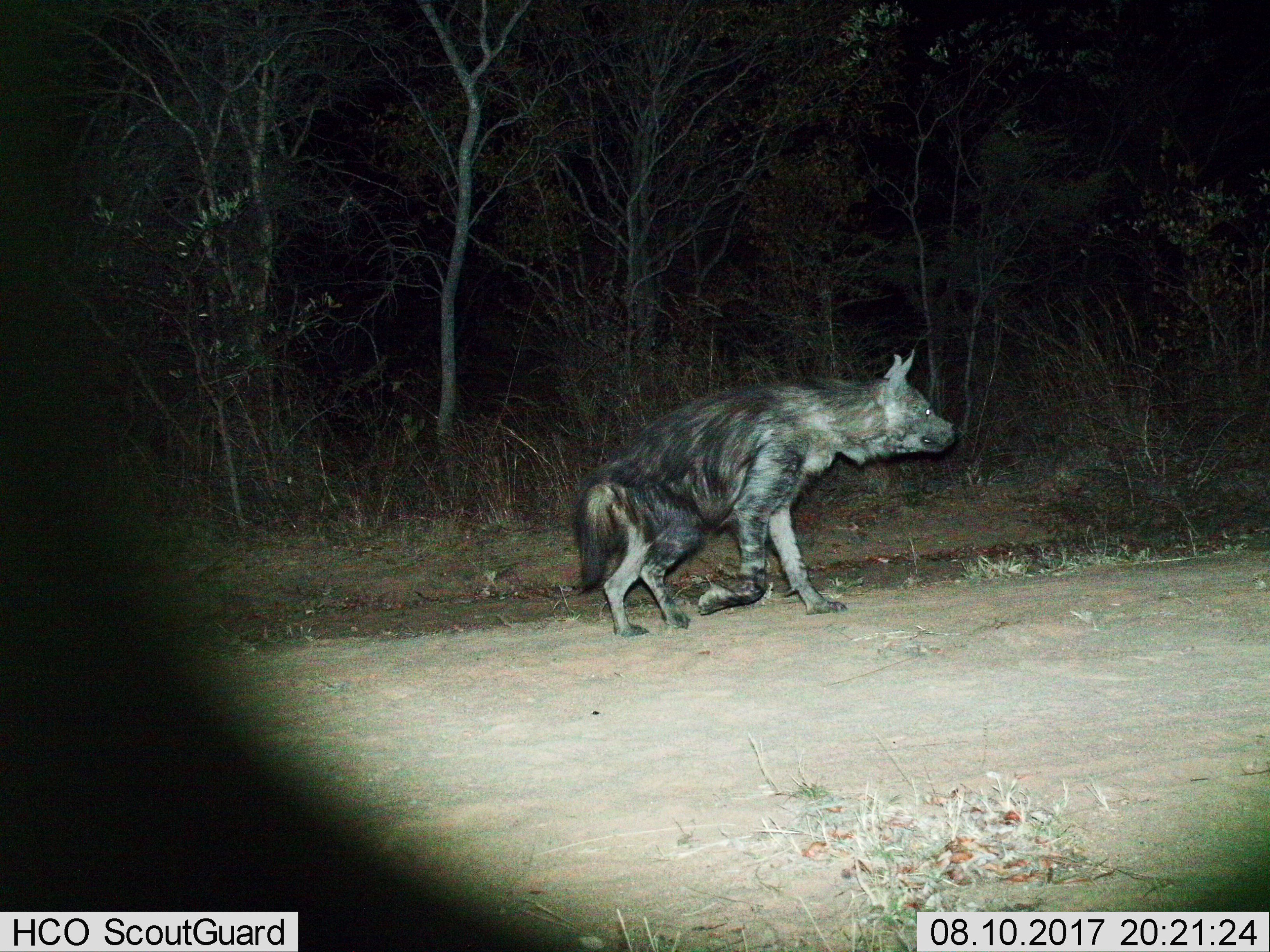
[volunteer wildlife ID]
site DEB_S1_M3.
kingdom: Animalia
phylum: Chordata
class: Mammalia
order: Carnivora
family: Hyaenidae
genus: Parahyaena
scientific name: Parahyaena brunnea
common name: brown hyena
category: hyenabrown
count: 1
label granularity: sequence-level